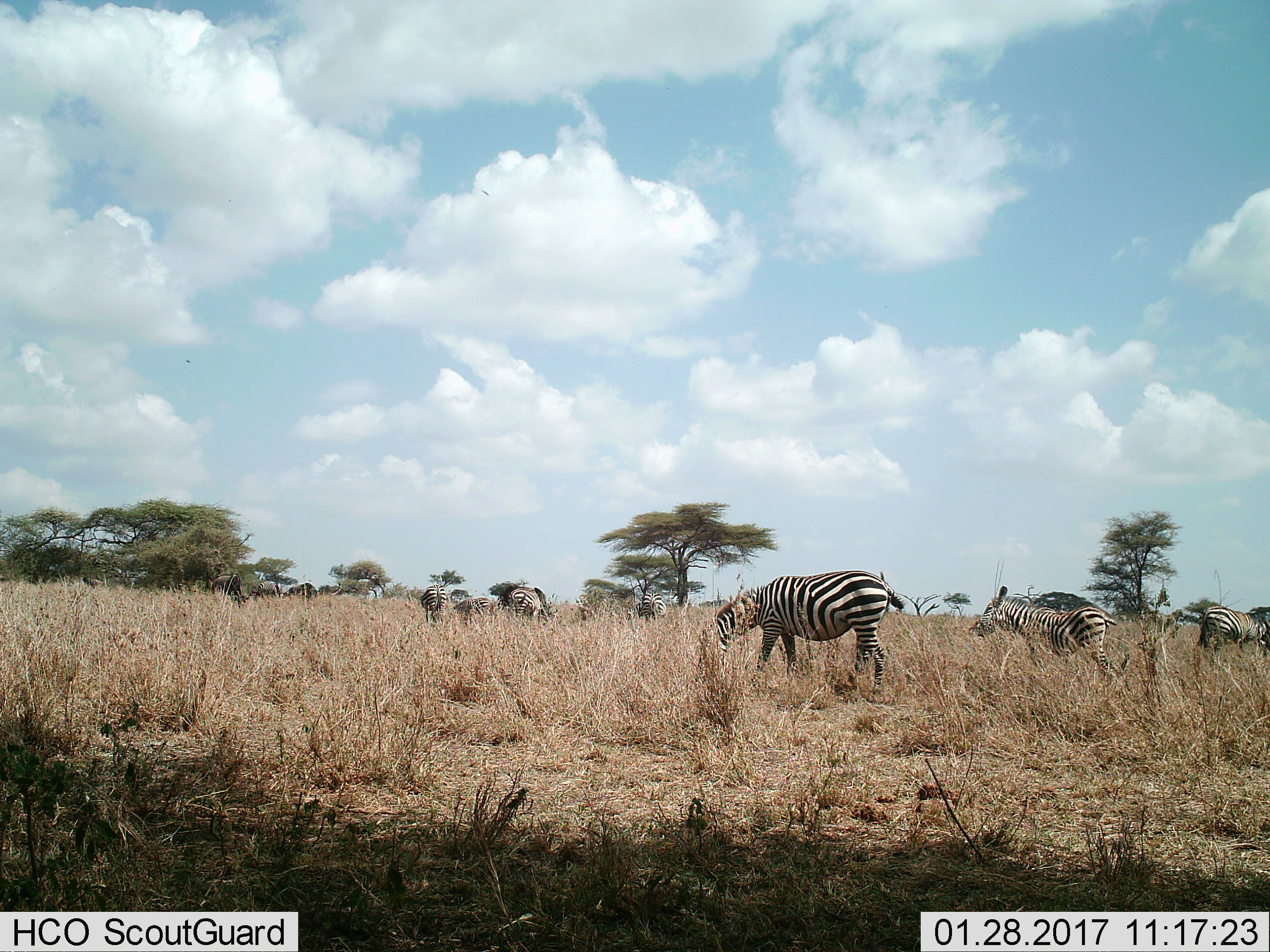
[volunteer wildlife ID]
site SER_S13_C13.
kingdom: Animalia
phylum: Chordata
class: Mammalia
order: Perissodactyla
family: Equidae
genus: Equus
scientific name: Equus quagga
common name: plains zebra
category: zebraplains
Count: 8.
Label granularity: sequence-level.